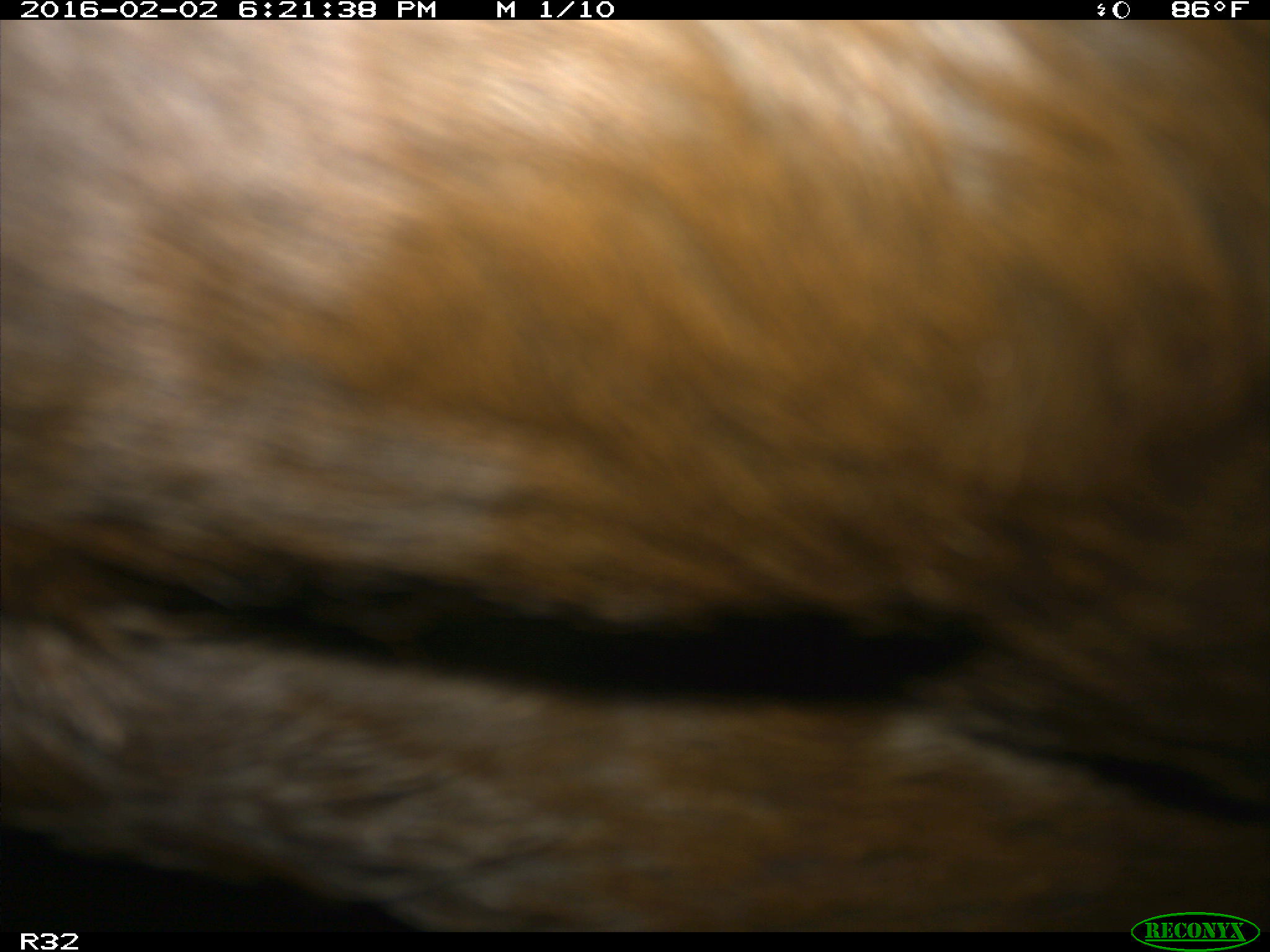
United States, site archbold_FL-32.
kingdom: Animalia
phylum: Chordata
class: Mammalia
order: Artiodactyla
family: Bovidae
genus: Bos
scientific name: Bos taurus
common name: domestic cow